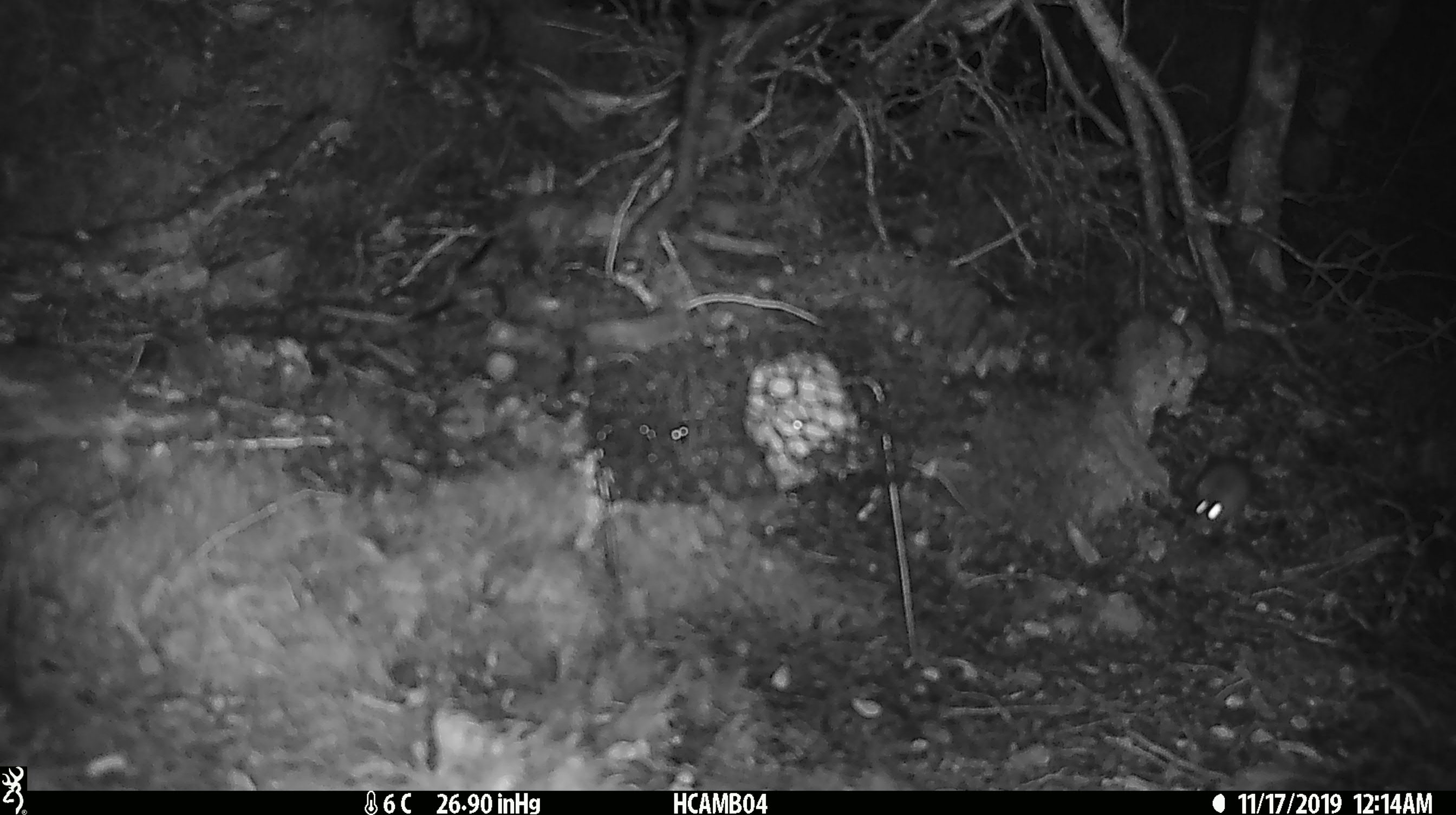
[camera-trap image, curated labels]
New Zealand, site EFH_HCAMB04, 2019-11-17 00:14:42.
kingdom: Animalia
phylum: Chordata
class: Mammalia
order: Rodentia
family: Muridae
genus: Mus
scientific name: Mus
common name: mouse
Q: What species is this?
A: Mouse (Mus).